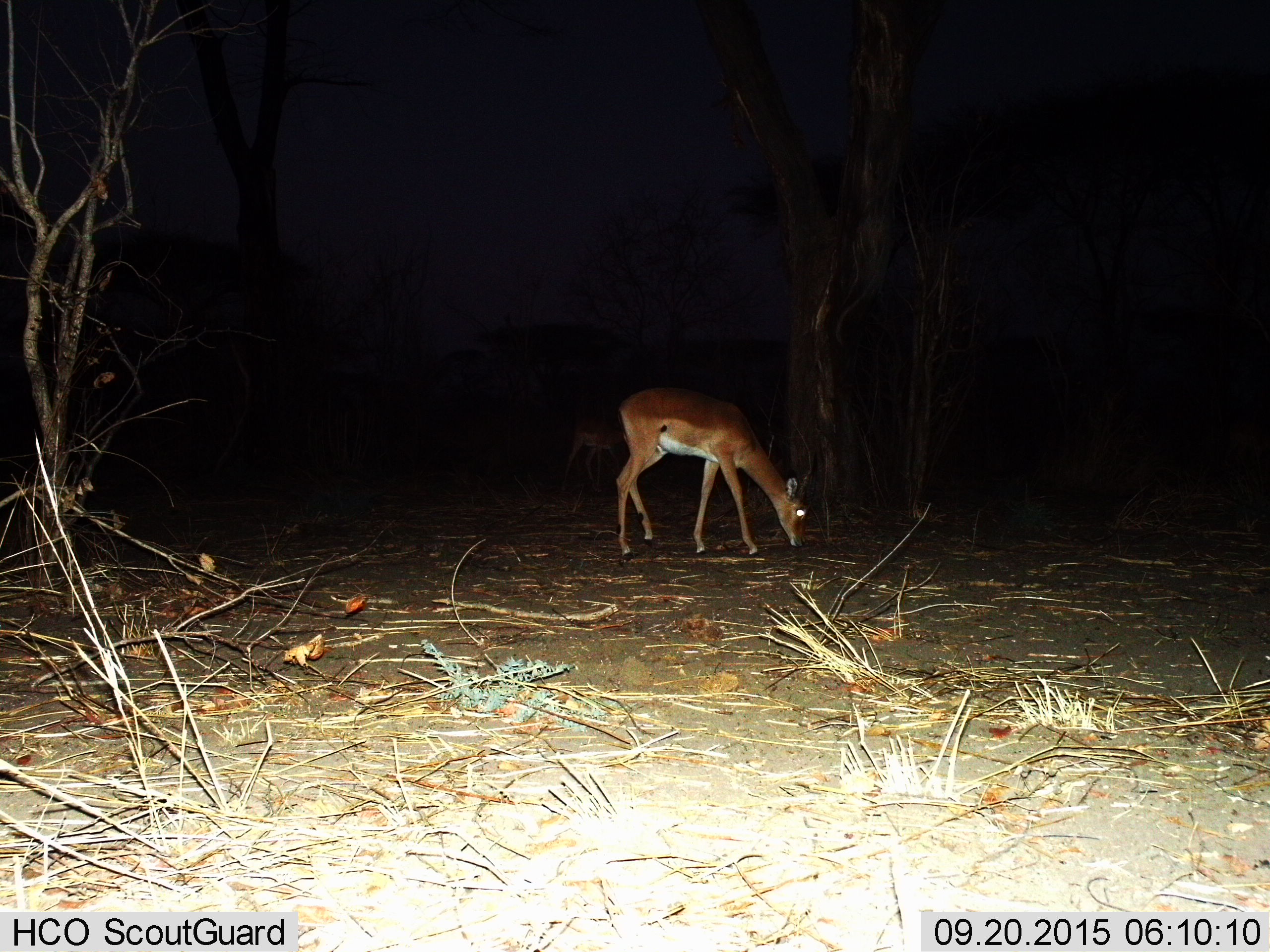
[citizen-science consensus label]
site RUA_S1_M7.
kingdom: Animalia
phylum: Chordata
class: Mammalia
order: Artiodactyla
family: Bovidae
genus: Aepyceros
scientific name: Aepyceros melampus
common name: impala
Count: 1.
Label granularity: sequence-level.